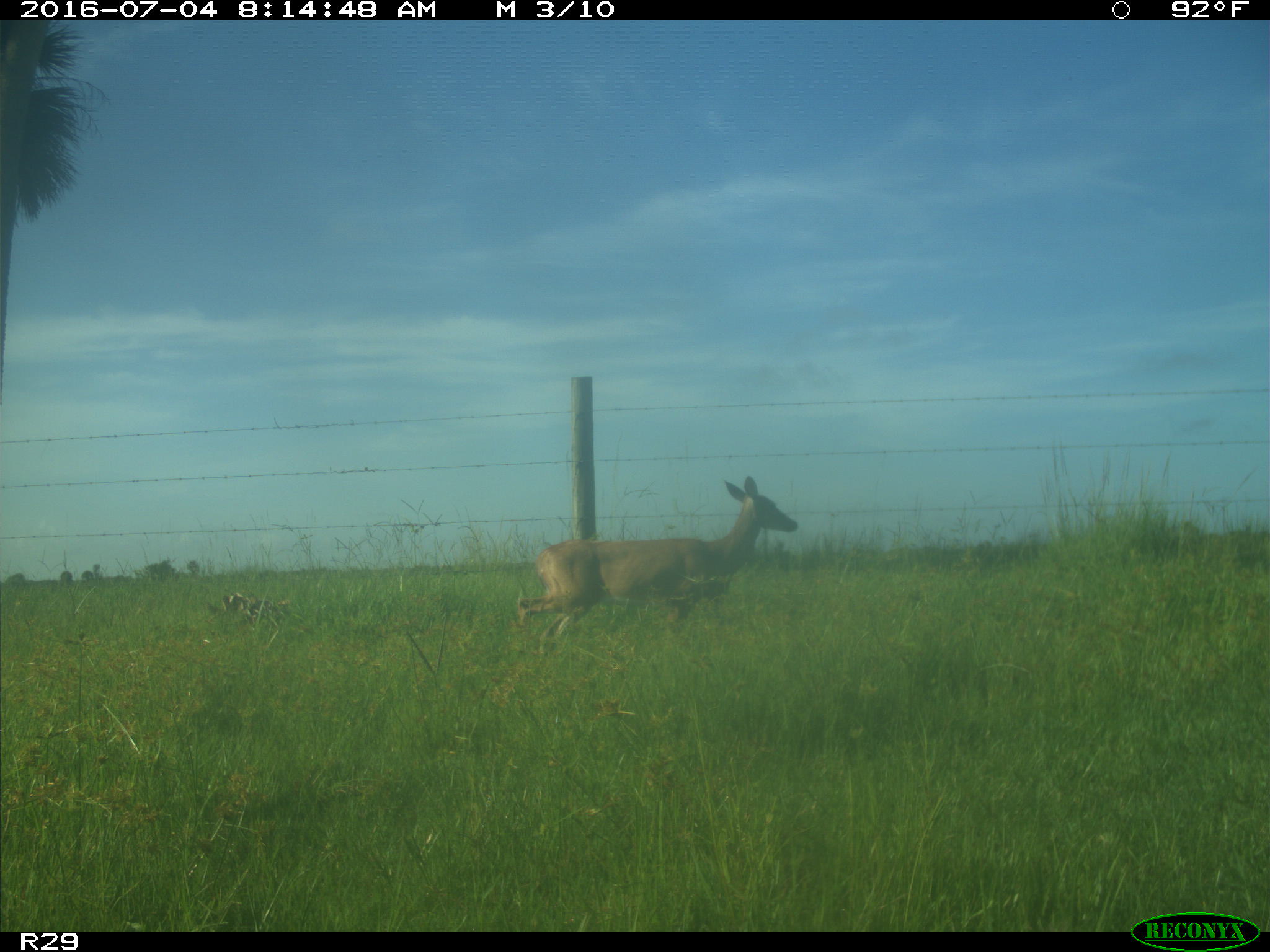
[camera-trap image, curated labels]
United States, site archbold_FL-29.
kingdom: Animalia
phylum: Chordata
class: Mammalia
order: Artiodactyla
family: Cervidae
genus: Odocoileus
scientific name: Odocoileus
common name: deer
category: unidentified deer